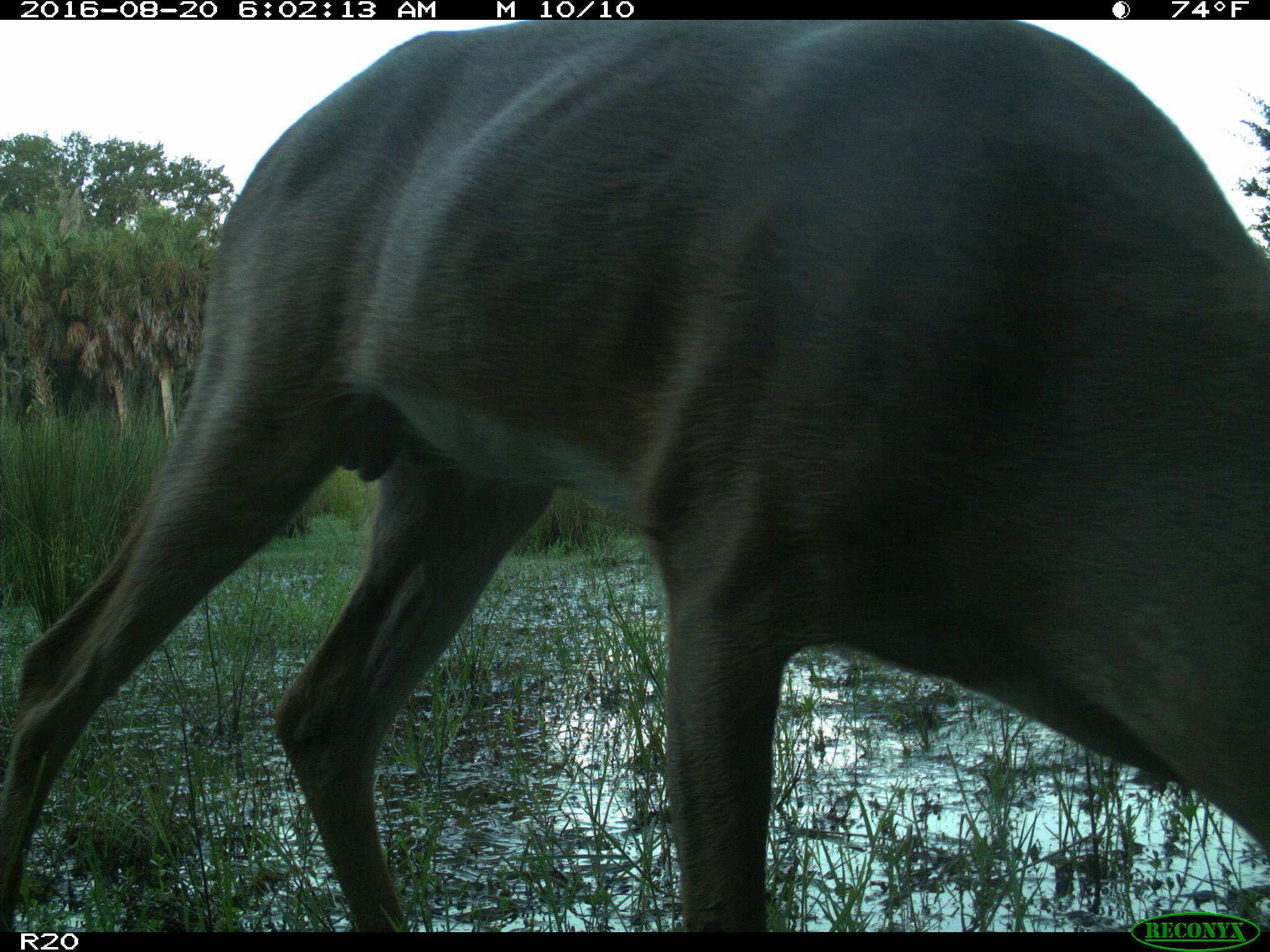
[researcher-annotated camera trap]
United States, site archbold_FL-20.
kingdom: Animalia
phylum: Chordata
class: Mammalia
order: Artiodactyla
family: Cervidae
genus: Odocoileus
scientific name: Odocoileus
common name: deer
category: unidentified deer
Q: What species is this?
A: Unidentified deer (deer) (Odocoileus).